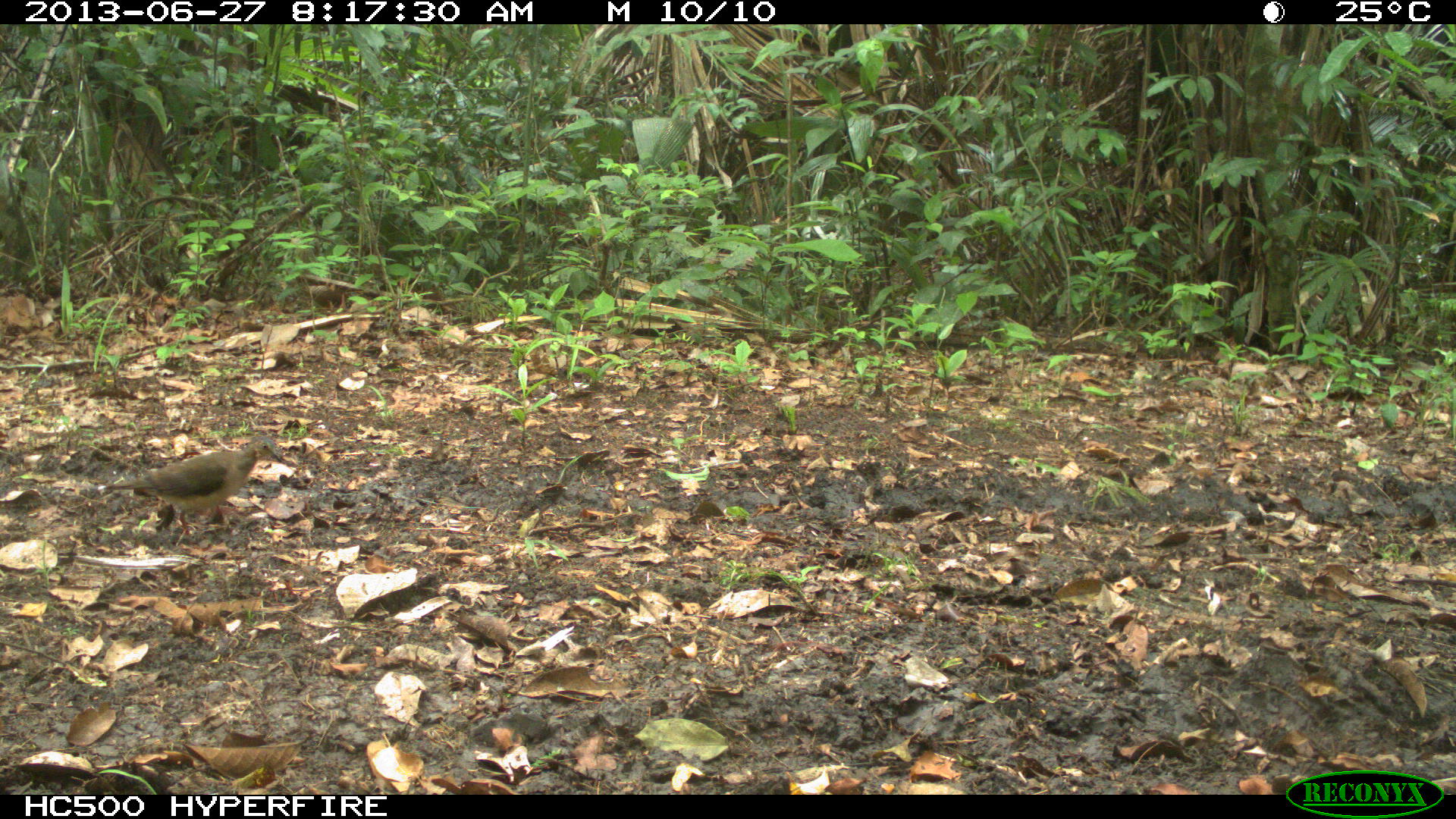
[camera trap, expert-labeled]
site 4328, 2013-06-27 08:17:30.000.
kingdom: Animalia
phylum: Chordata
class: Aves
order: Columbiformes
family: Columbidae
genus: Leptotila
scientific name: Leptotila plumbeiceps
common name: gray-headed dove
Leptotila plumbeiceps (gray-headed dove), count 1.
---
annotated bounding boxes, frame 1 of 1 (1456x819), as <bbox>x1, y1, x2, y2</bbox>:
leptotila plumbeiceps: <bbox>105, 433, 287, 547</bbox>